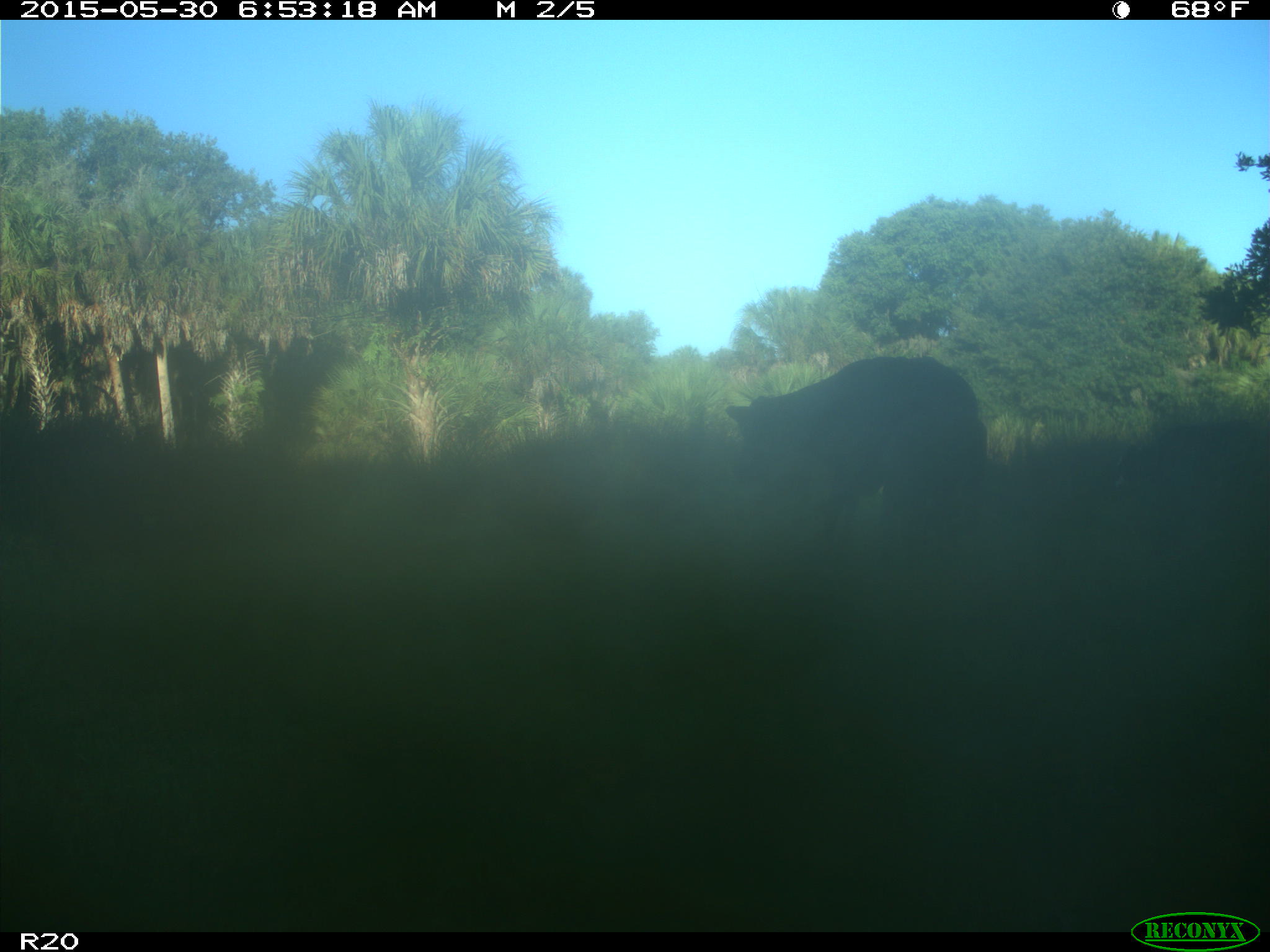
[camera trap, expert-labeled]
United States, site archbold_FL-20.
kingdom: Animalia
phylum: Chordata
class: Mammalia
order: Artiodactyla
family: Bovidae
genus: Bos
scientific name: Bos taurus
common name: domestic cow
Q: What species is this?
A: Bos taurus (domestic cow).